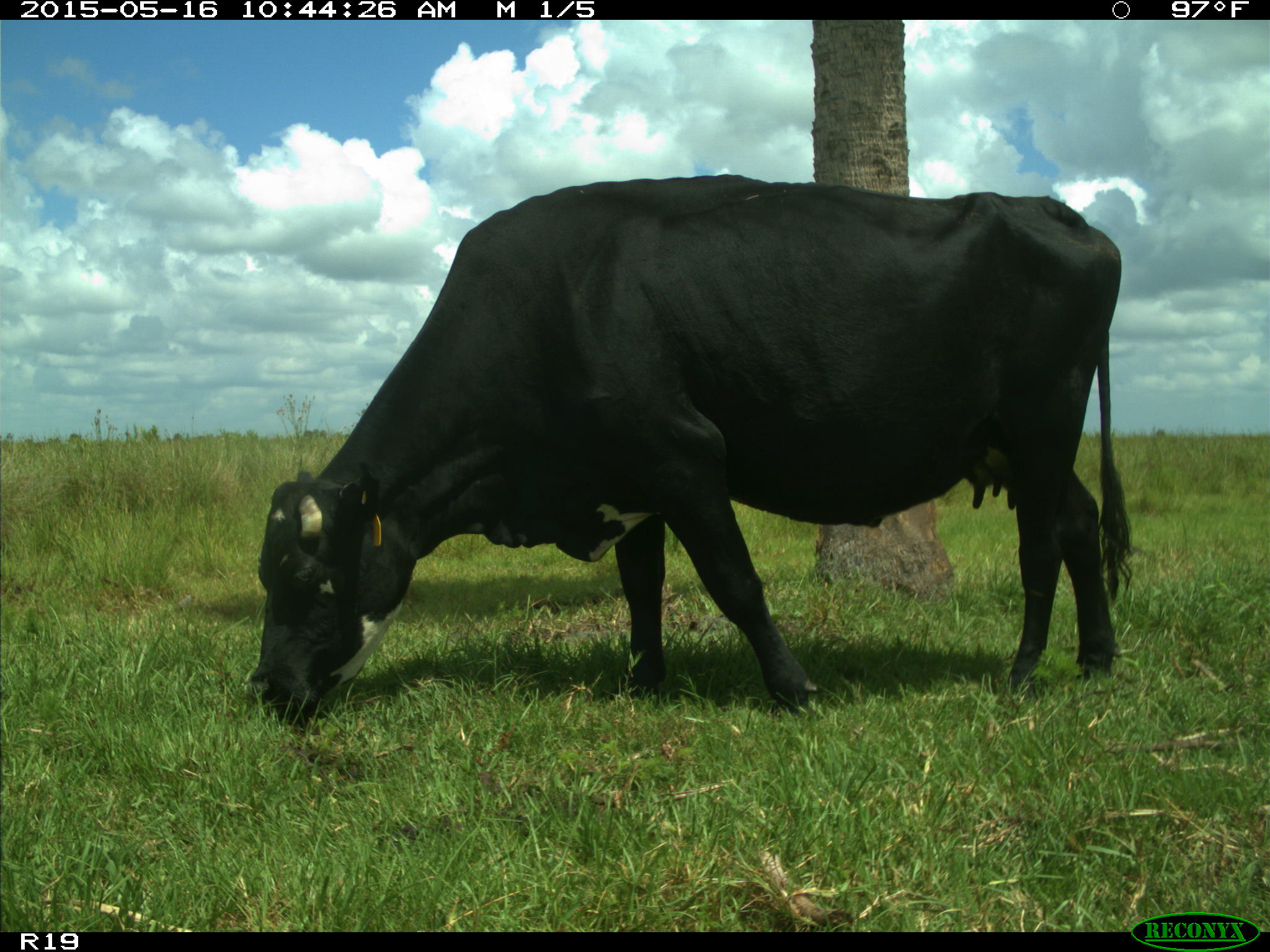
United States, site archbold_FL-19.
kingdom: Animalia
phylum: Chordata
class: Mammalia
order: Artiodactyla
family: Bovidae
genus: Bos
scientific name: Bos taurus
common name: domestic cow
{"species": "Bos taurus (domestic cow)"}